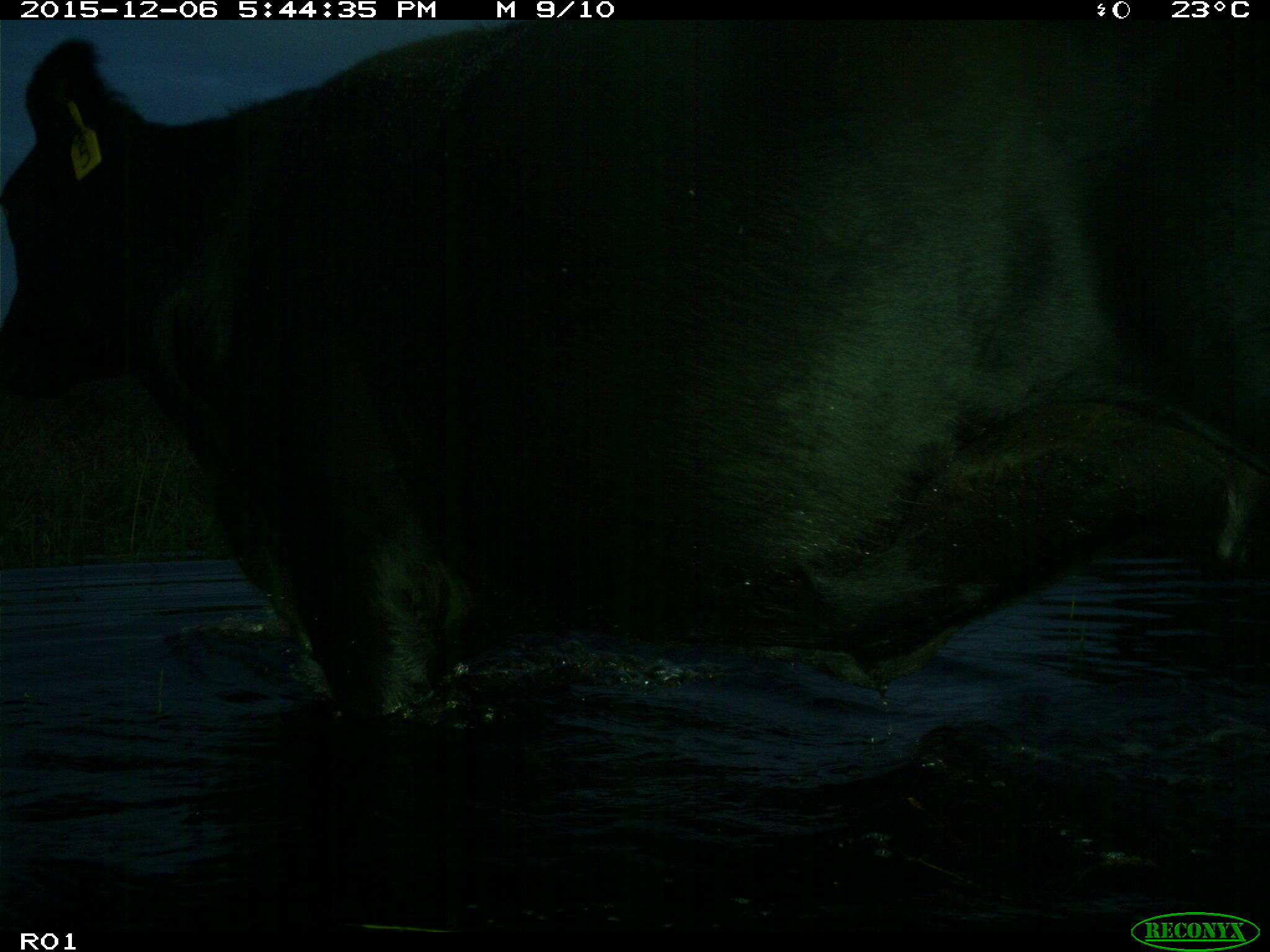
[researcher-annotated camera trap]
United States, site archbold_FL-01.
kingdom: Animalia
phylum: Chordata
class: Mammalia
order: Artiodactyla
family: Bovidae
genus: Bos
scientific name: Bos taurus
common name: domestic cow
Bos taurus (domestic cow).